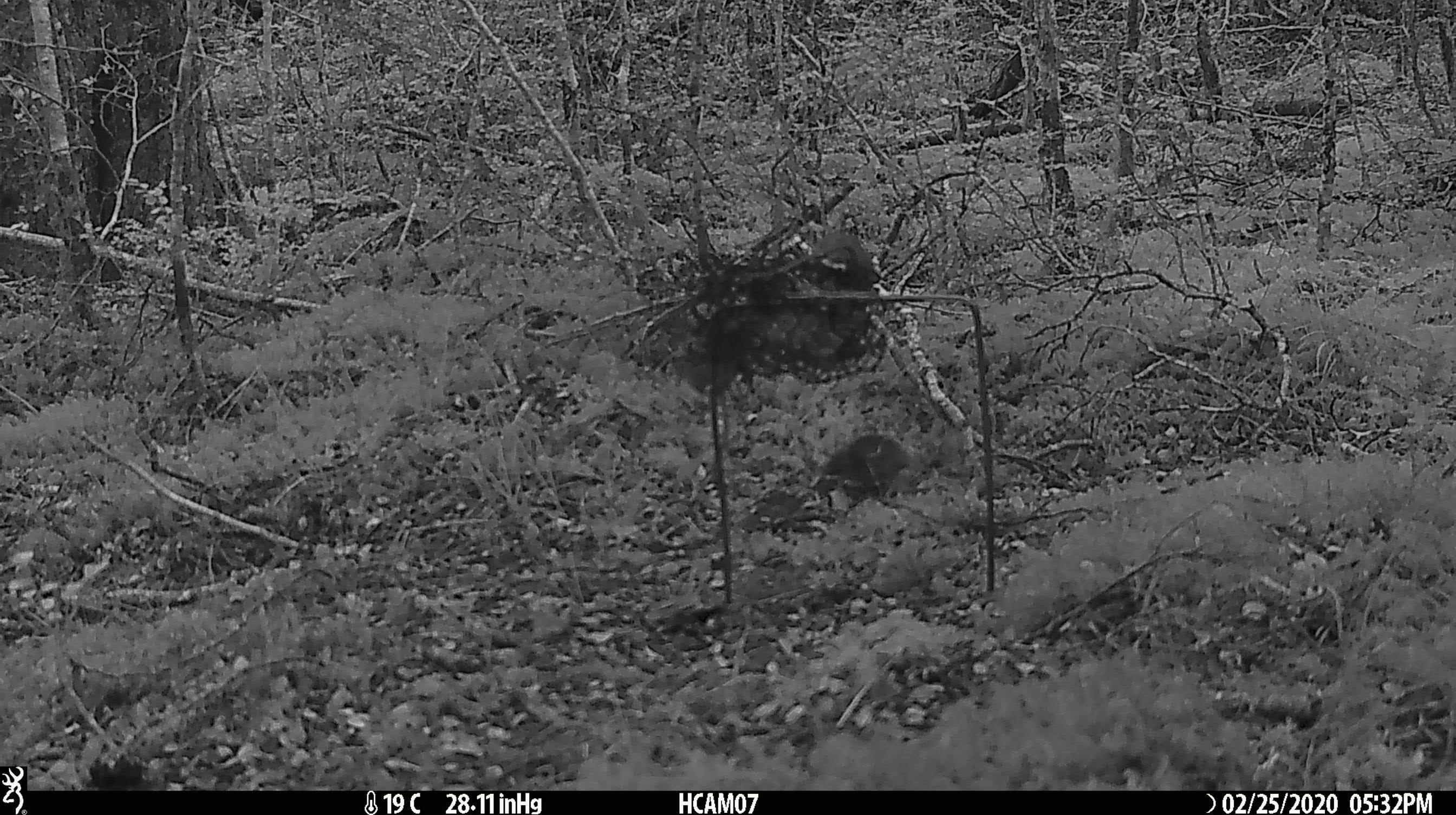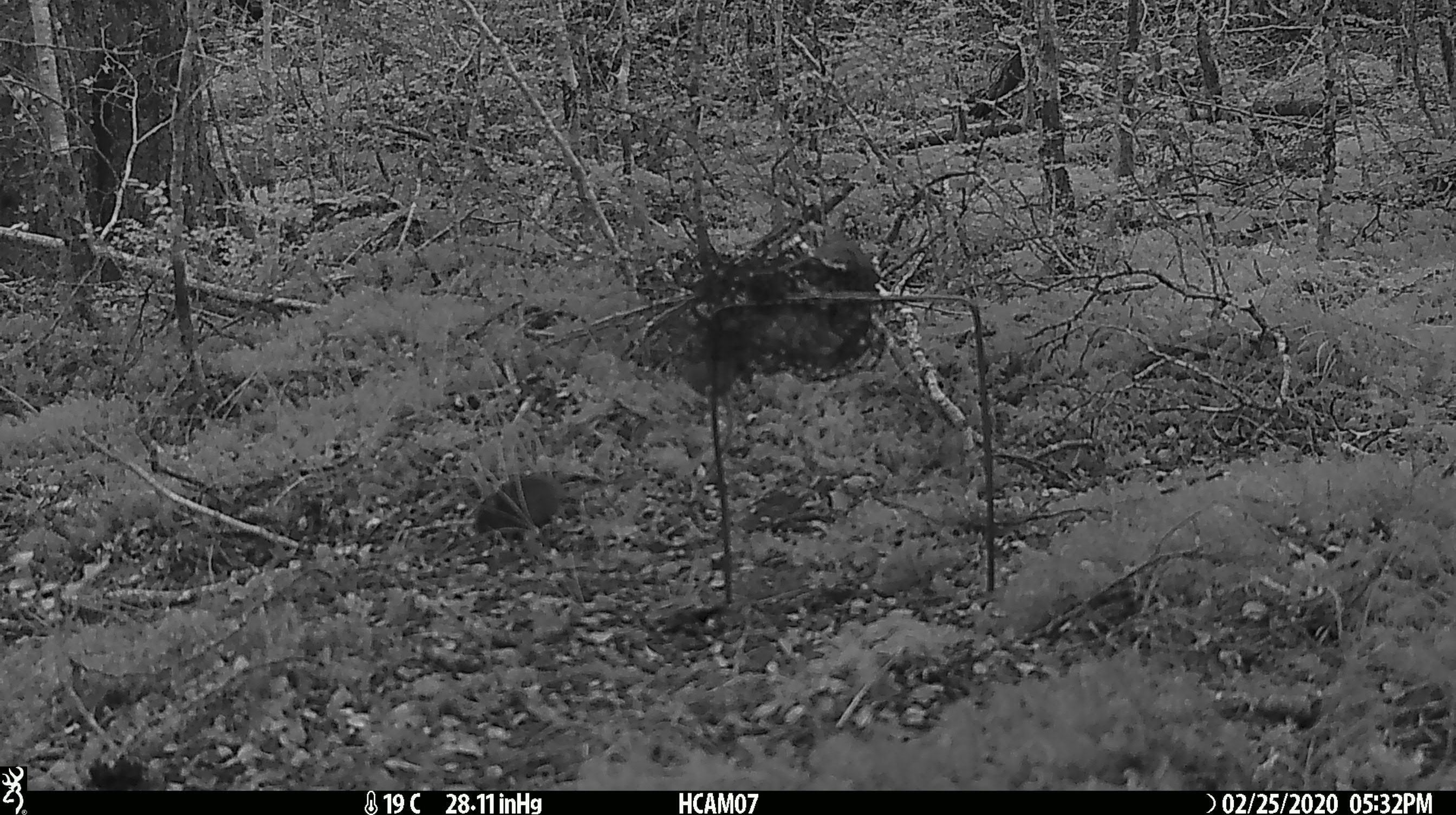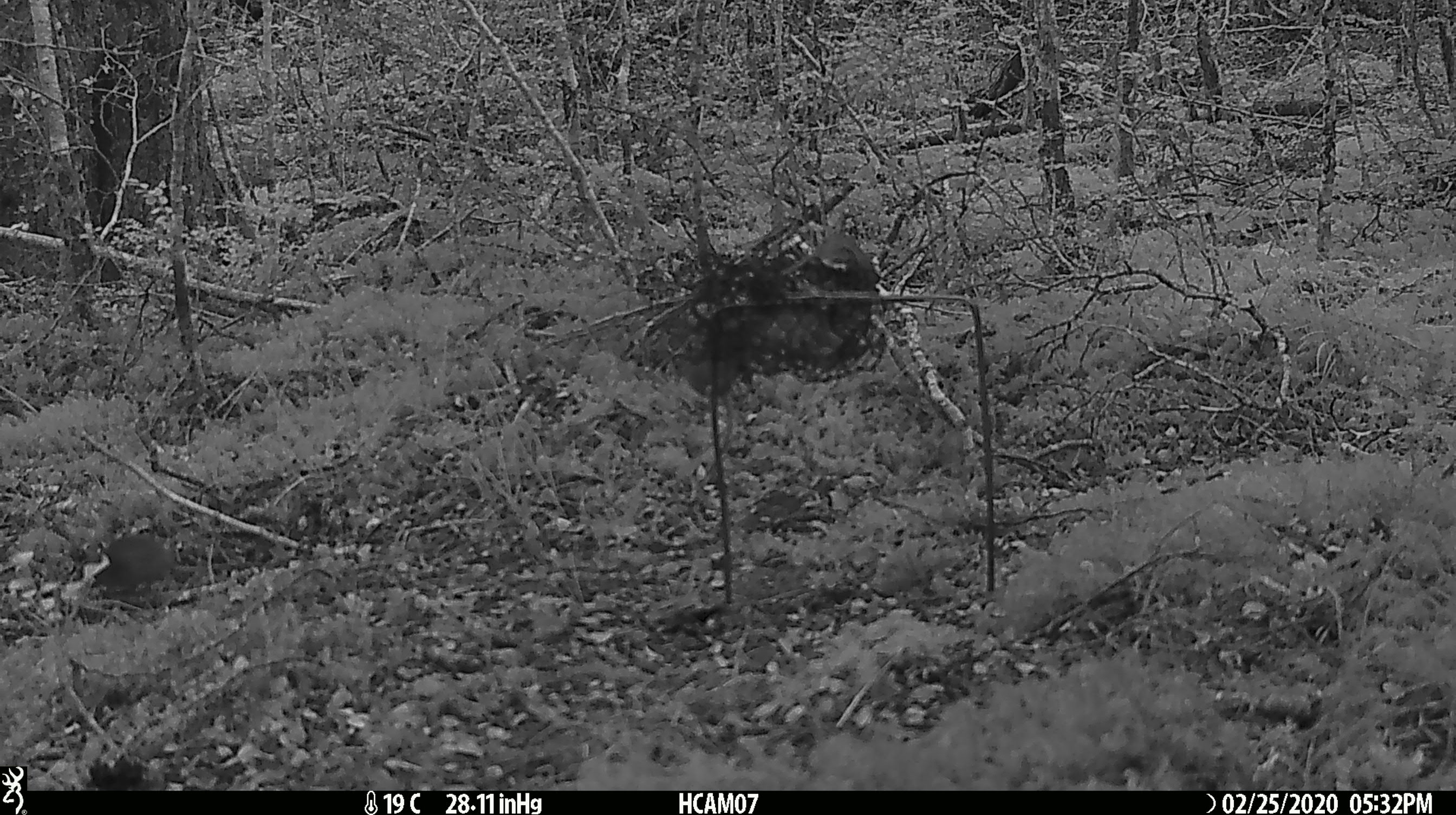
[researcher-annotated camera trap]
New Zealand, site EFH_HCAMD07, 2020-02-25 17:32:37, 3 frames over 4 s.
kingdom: Animalia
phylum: Chordata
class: Mammalia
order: Rodentia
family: Muridae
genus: Mus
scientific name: Mus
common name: mouse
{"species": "mouse (Mus)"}